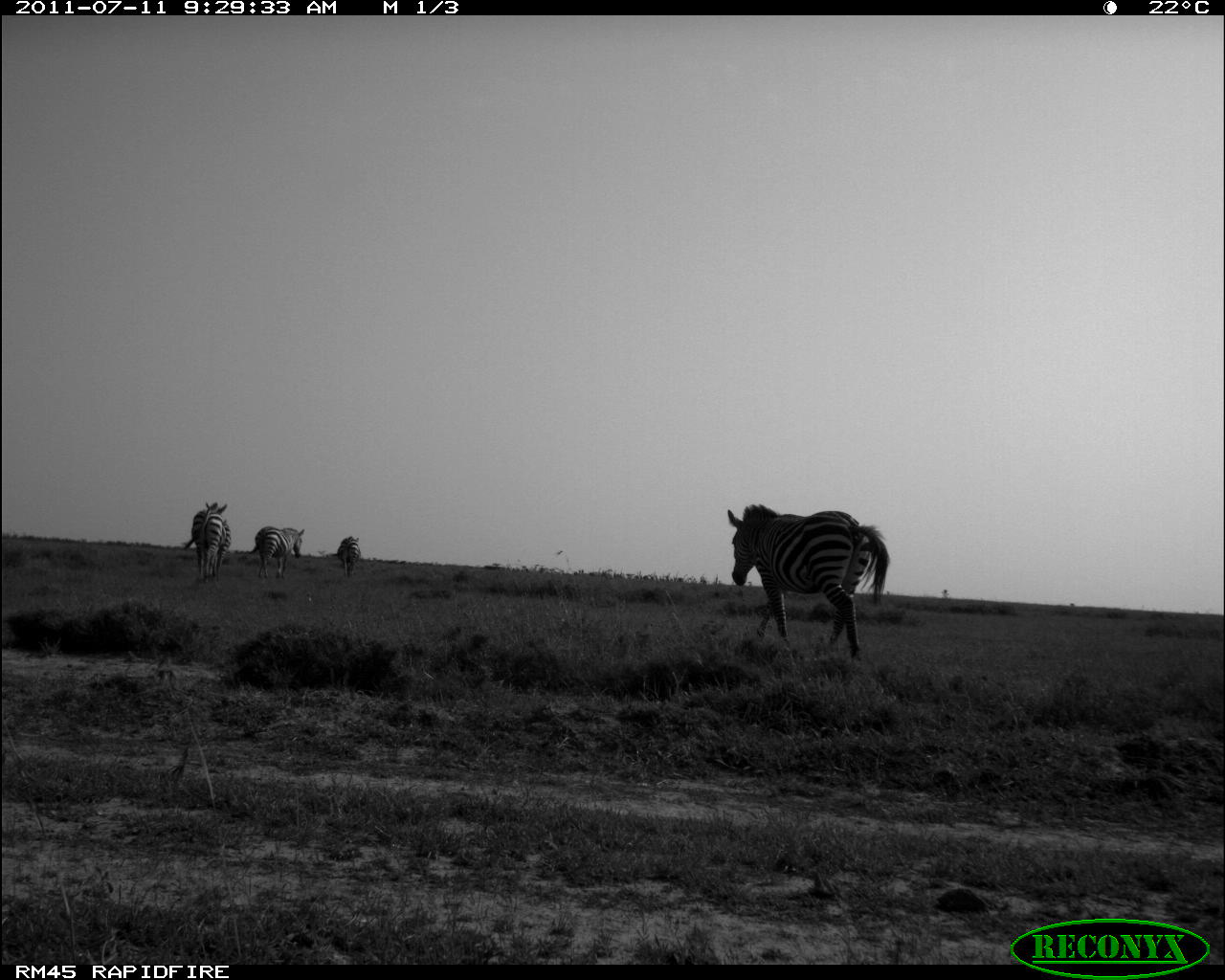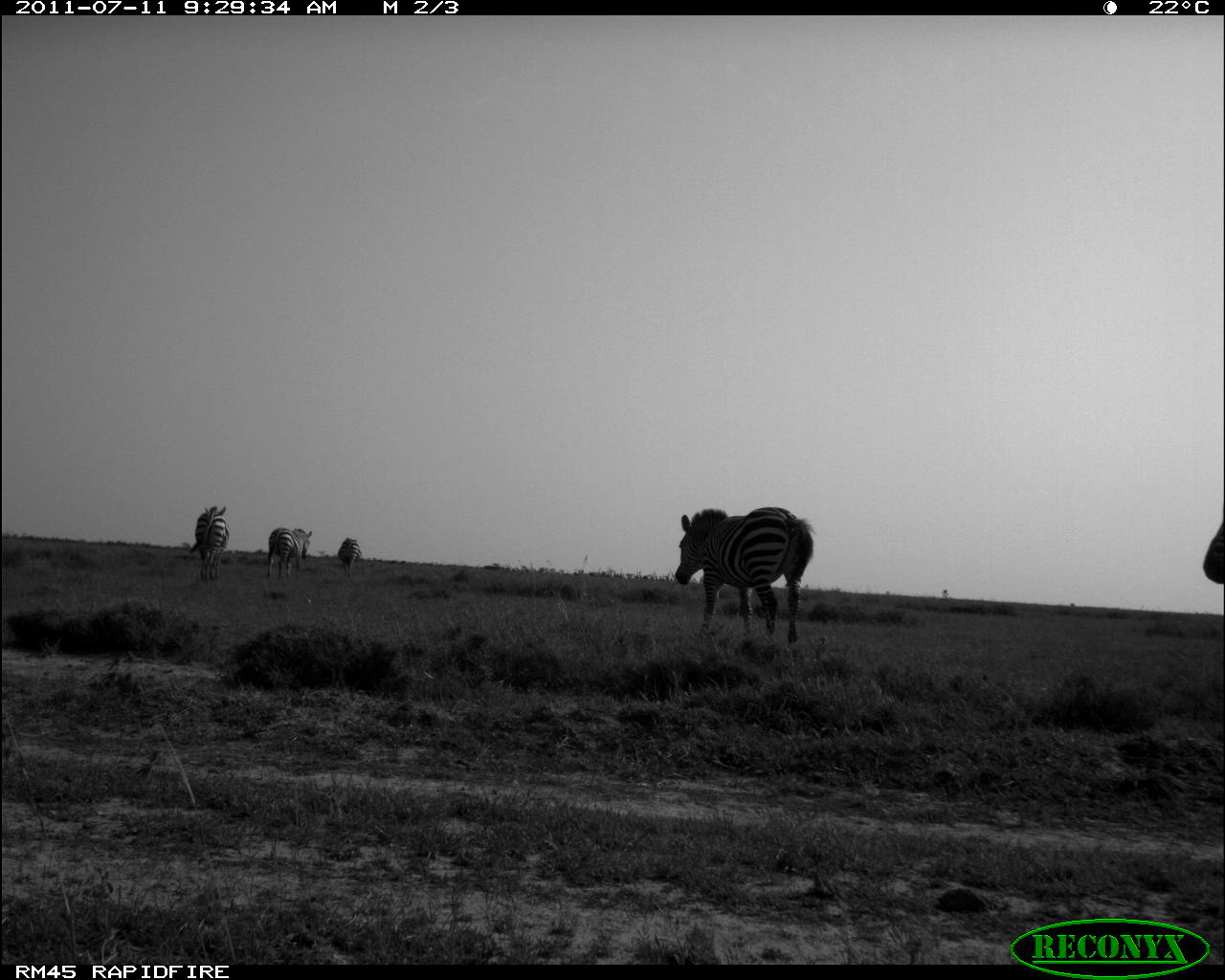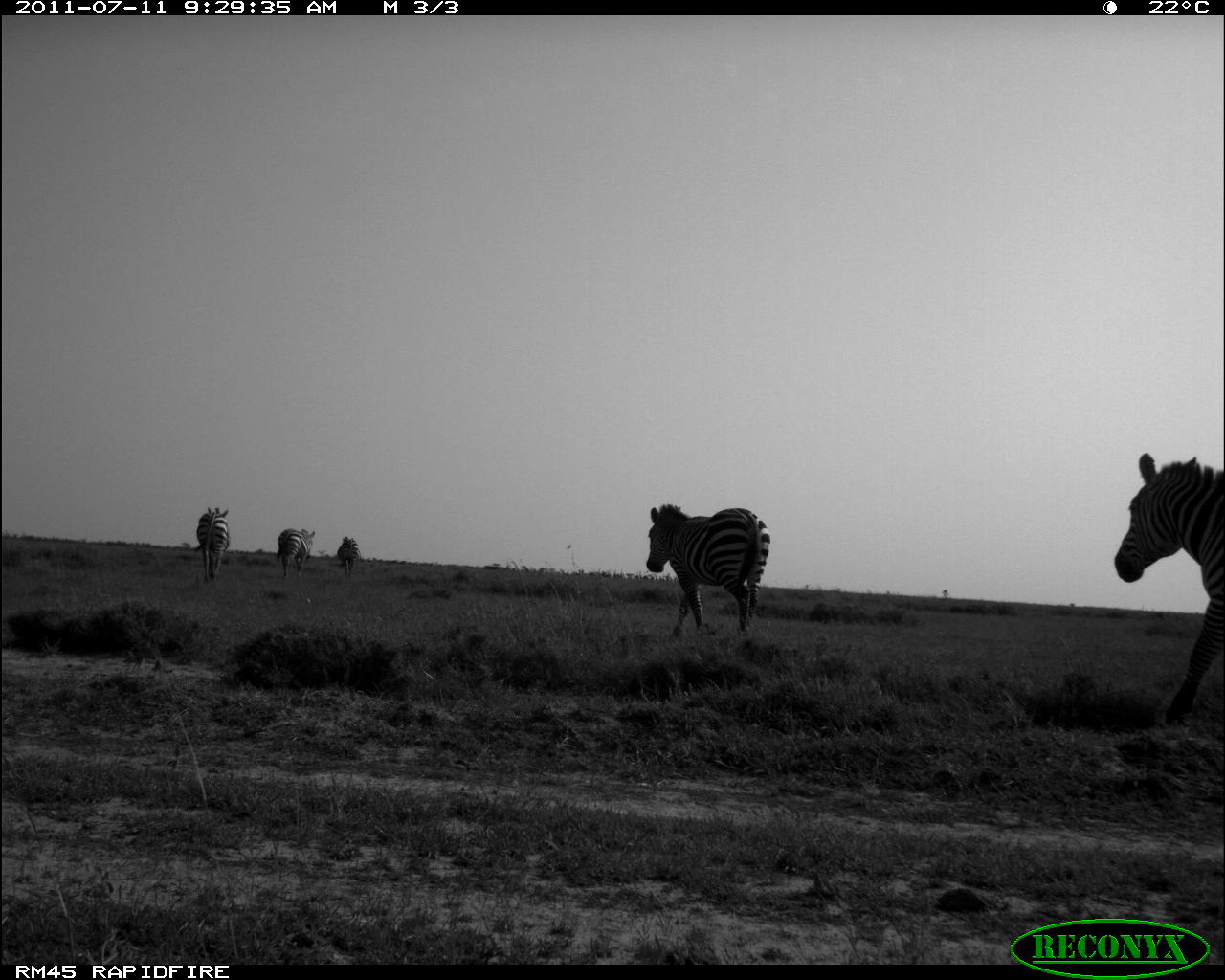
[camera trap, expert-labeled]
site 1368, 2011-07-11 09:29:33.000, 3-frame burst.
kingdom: Animalia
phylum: Chordata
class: Mammalia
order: Perissodactyla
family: Equidae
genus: Equus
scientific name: Equus quagga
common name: plains zebra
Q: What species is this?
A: Equus quagga (plains zebra).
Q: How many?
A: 4.